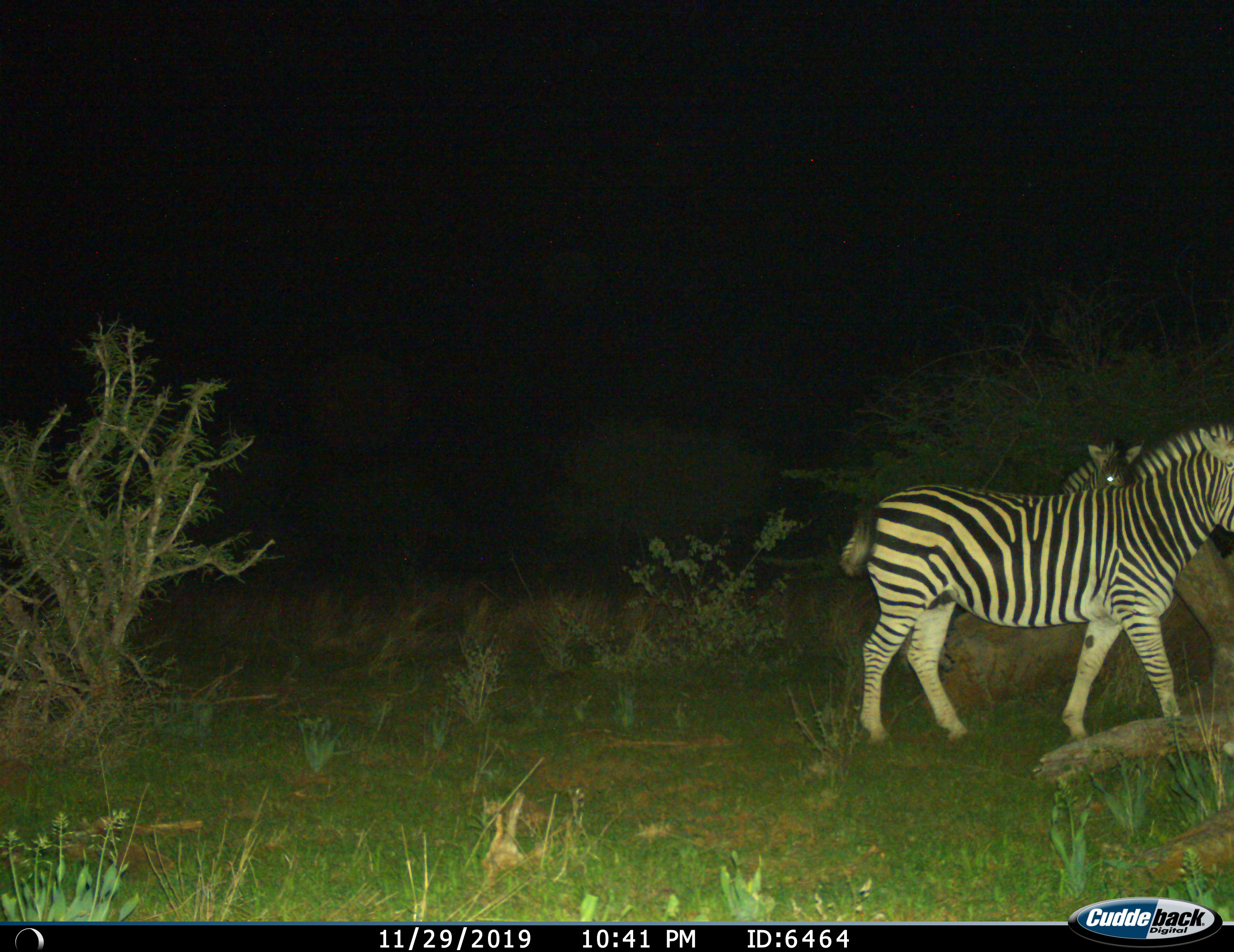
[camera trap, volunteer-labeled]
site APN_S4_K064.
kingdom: Animalia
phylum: Chordata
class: Mammalia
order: Perissodactyla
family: Equidae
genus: Equus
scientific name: Equus quagga burchellii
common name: burchell's zebra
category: zebraburchells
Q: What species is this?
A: Zebraburchells (burchell's zebra) (Equus quagga burchellii).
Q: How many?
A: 2.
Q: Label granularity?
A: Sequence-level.